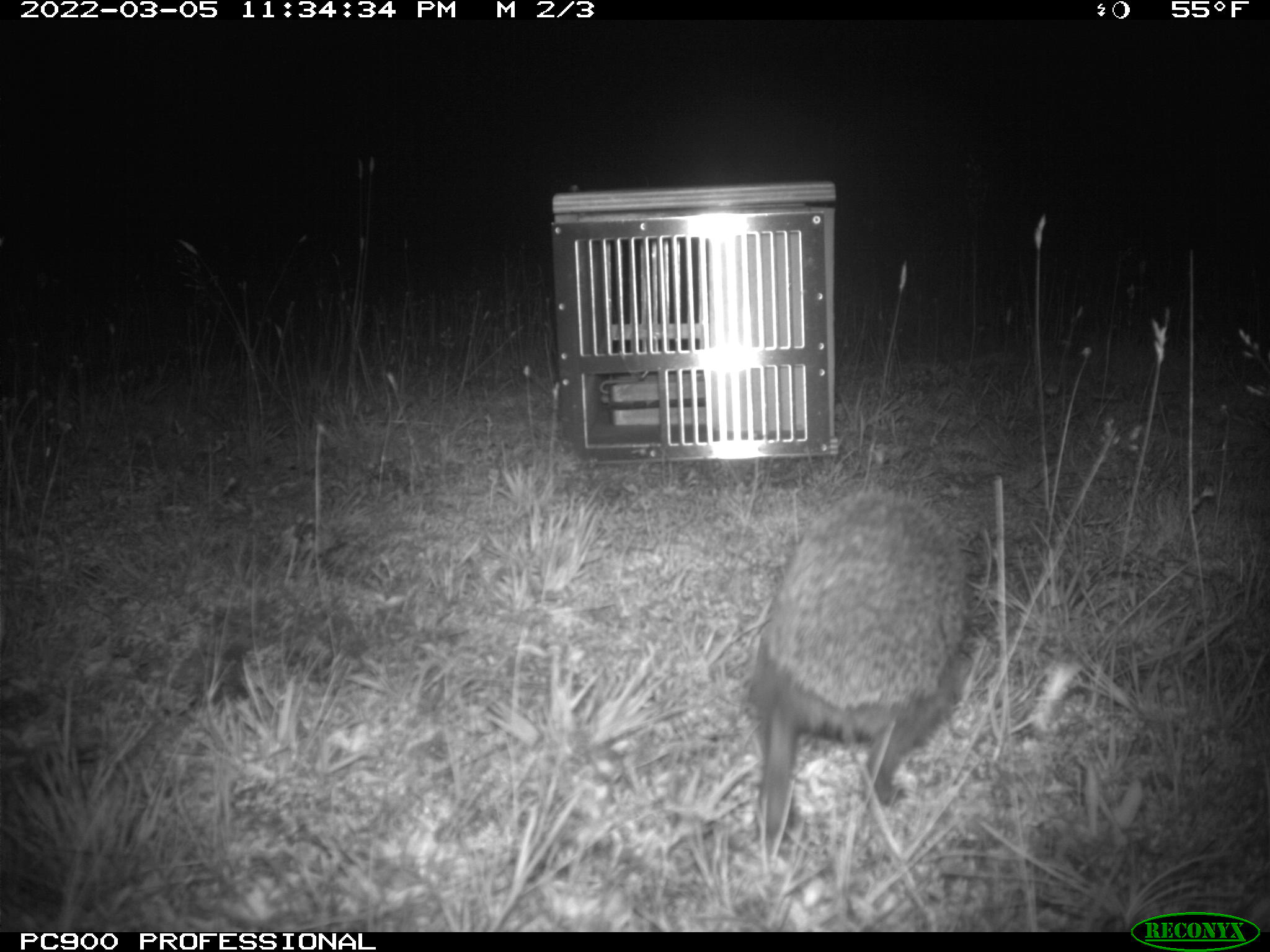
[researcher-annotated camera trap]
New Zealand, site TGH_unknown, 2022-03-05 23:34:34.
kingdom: Animalia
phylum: Chordata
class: Mammalia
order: Eulipotyphla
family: Erinaceidae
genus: Erinaceus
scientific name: Erinaceus europaeus europaeus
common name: european hedgehog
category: hedgehog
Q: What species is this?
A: Hedgehog (european hedgehog) (Erinaceus europaeus europaeus).